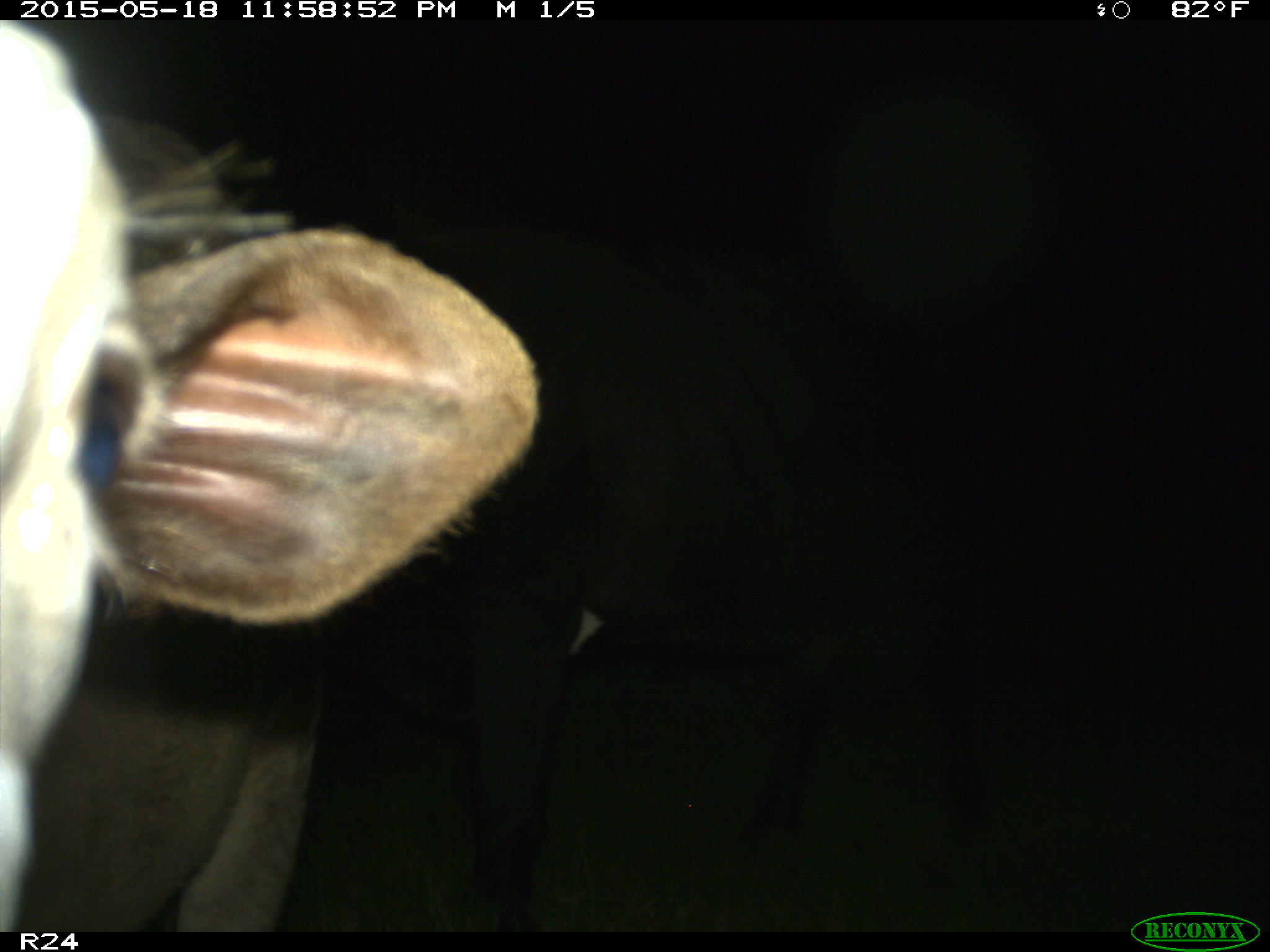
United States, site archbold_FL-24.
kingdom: Animalia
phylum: Chordata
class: Mammalia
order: Artiodactyla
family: Cervidae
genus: Odocoileus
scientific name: Odocoileus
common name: deer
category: unidentified deer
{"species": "unidentified deer (deer) (Odocoileus)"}